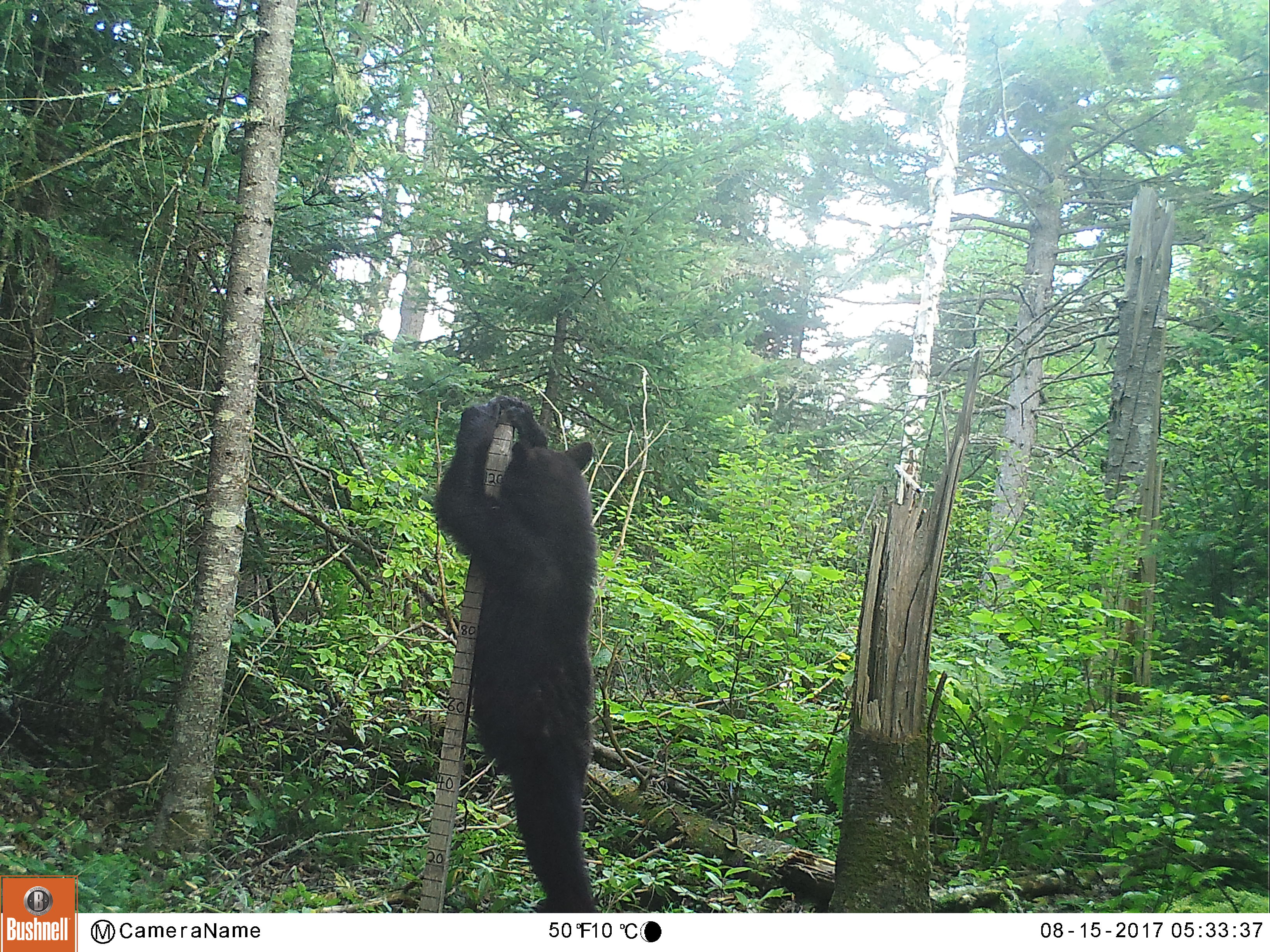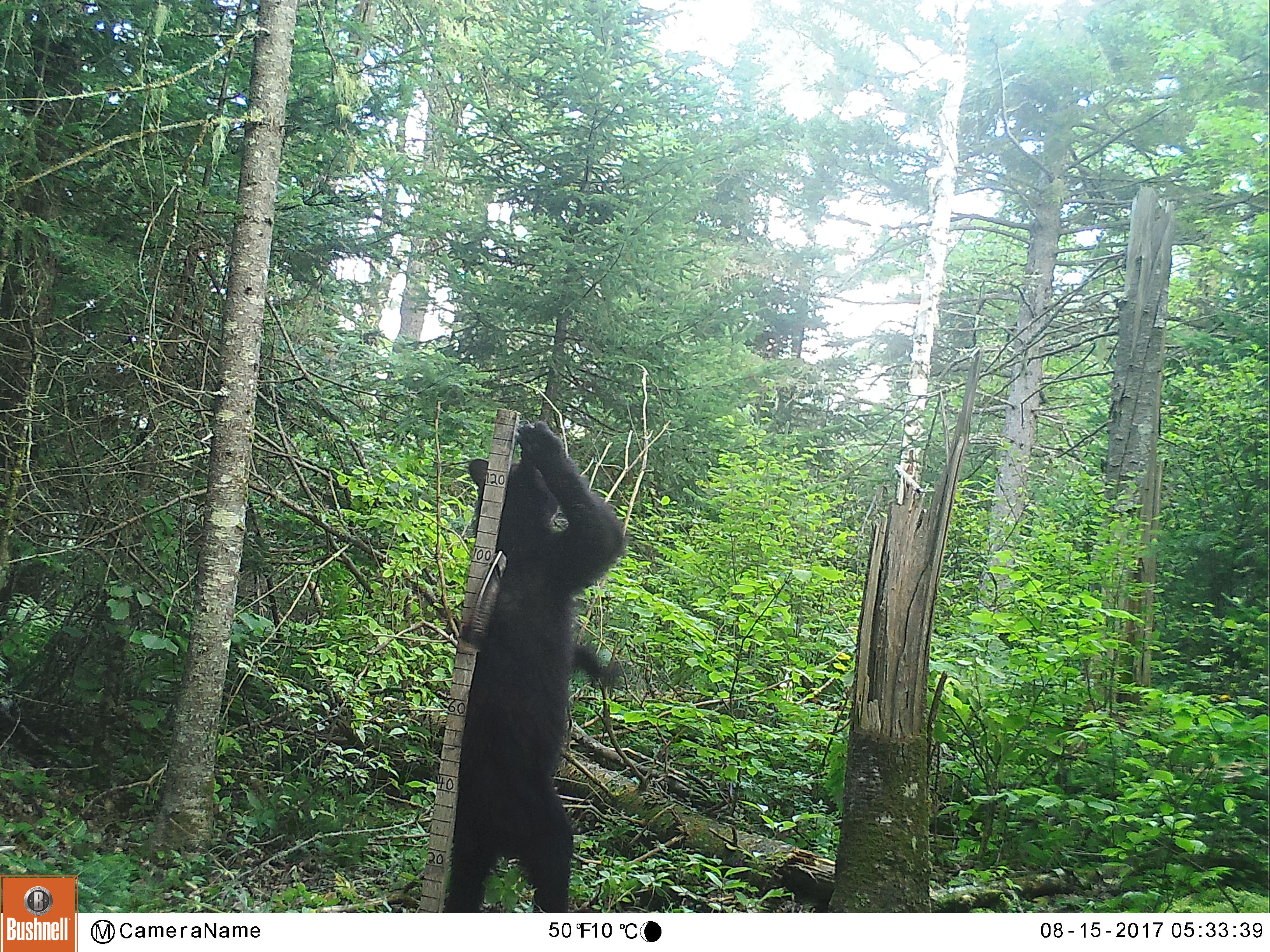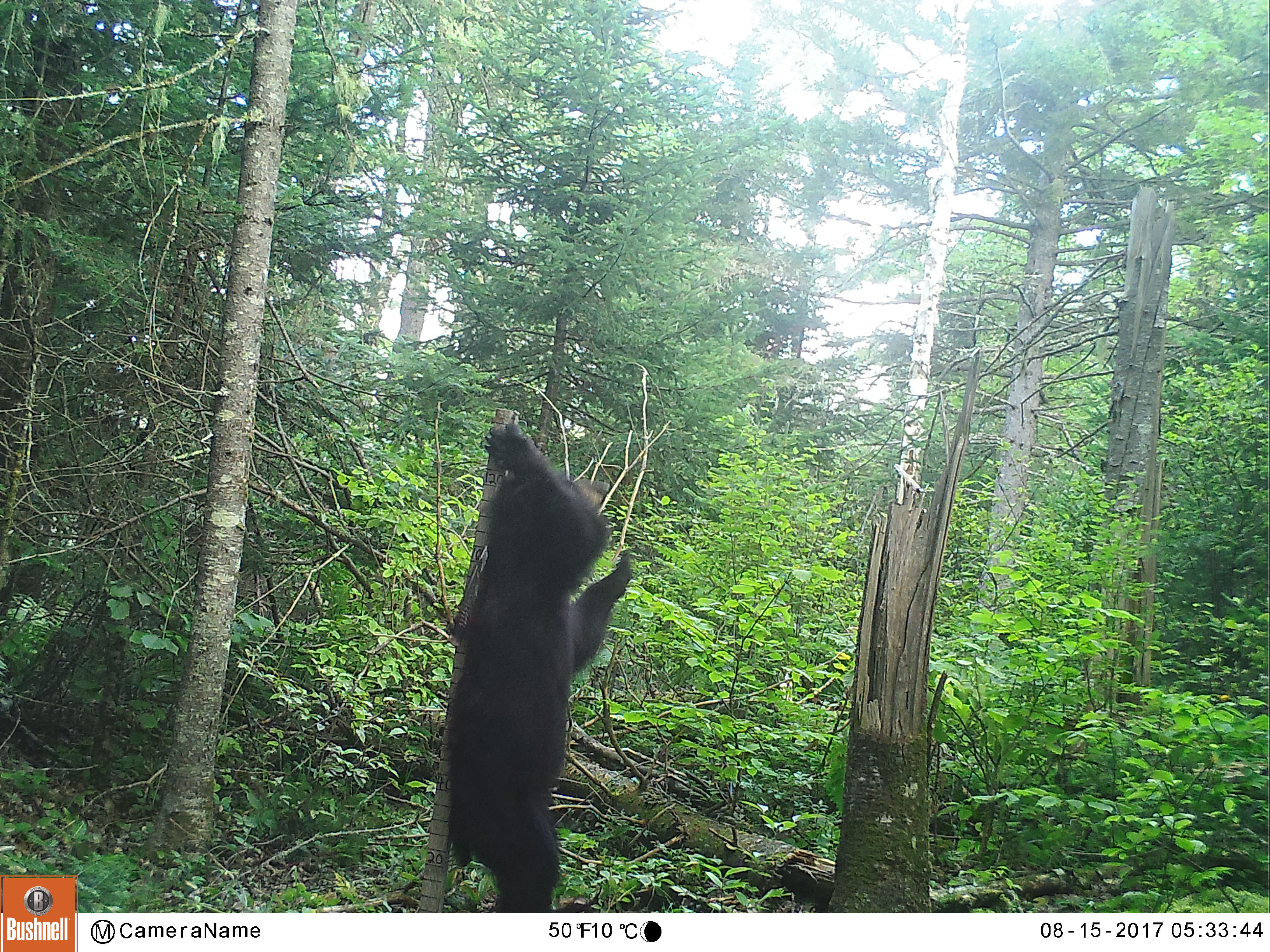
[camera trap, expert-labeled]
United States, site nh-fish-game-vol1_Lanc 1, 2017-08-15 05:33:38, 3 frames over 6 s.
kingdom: Animalia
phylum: Chordata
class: Mammalia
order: Carnivora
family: Ursidae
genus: Ursus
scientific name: Ursus americanus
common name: black bear